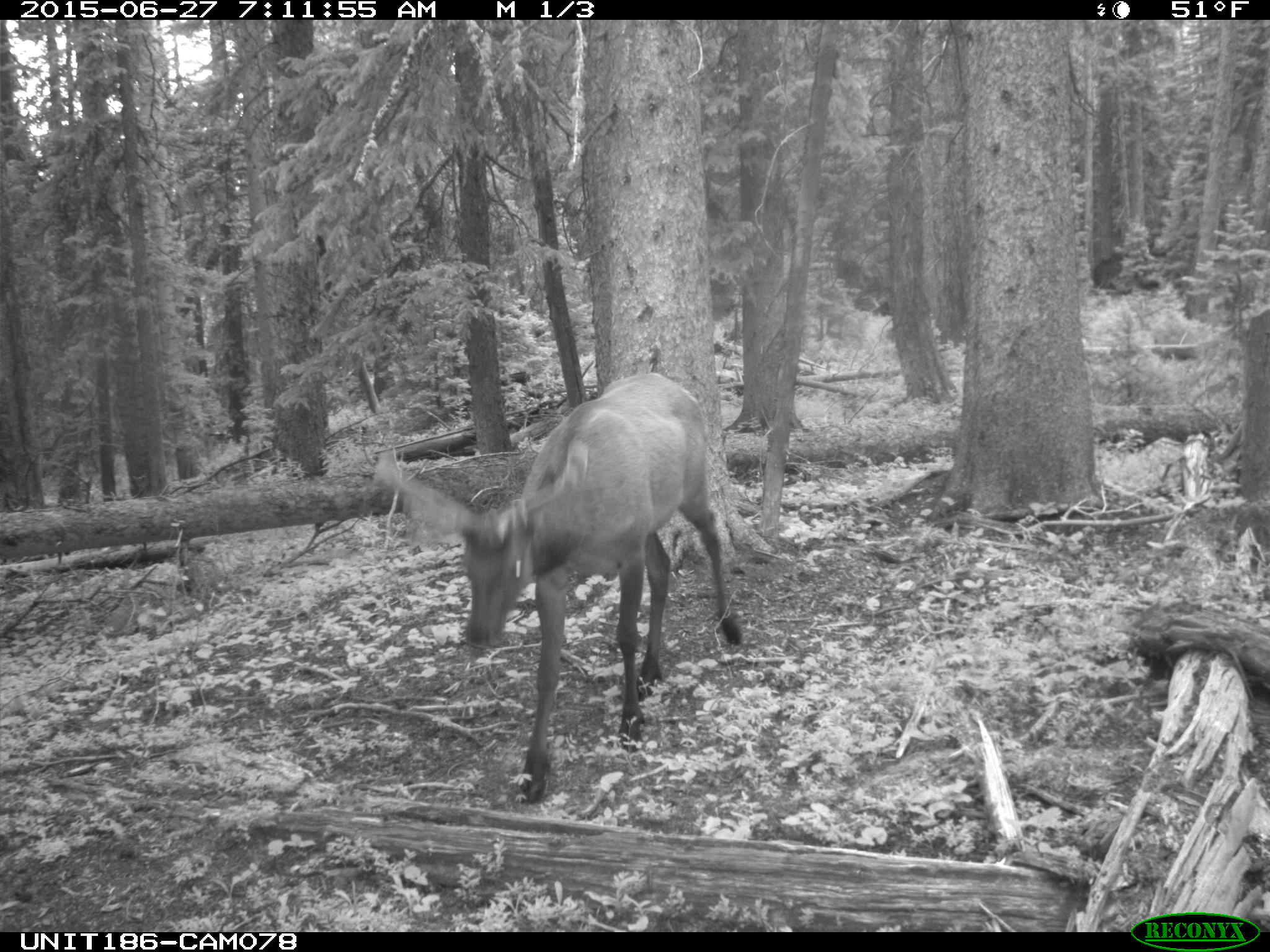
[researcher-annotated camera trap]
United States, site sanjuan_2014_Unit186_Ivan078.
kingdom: Animalia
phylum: Chordata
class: Mammalia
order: Artiodactyla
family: Cervidae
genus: Cervus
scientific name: Cervus elaphus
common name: red deer